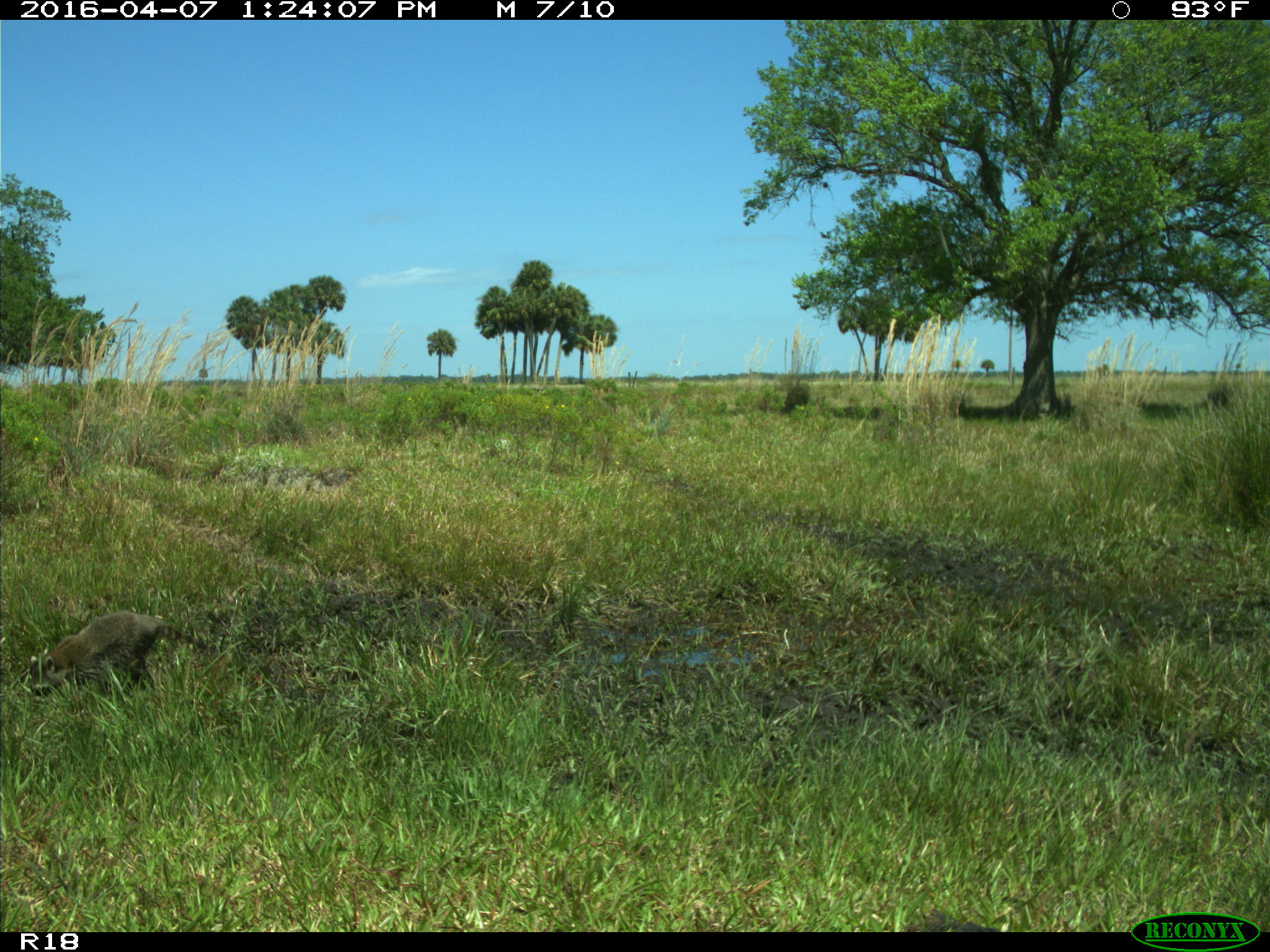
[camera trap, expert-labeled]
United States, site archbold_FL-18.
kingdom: Animalia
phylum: Chordata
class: Mammalia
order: Carnivora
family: Procyonidae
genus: Procyon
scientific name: Procyon lotor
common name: common raccoon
Procyon lotor (common raccoon).